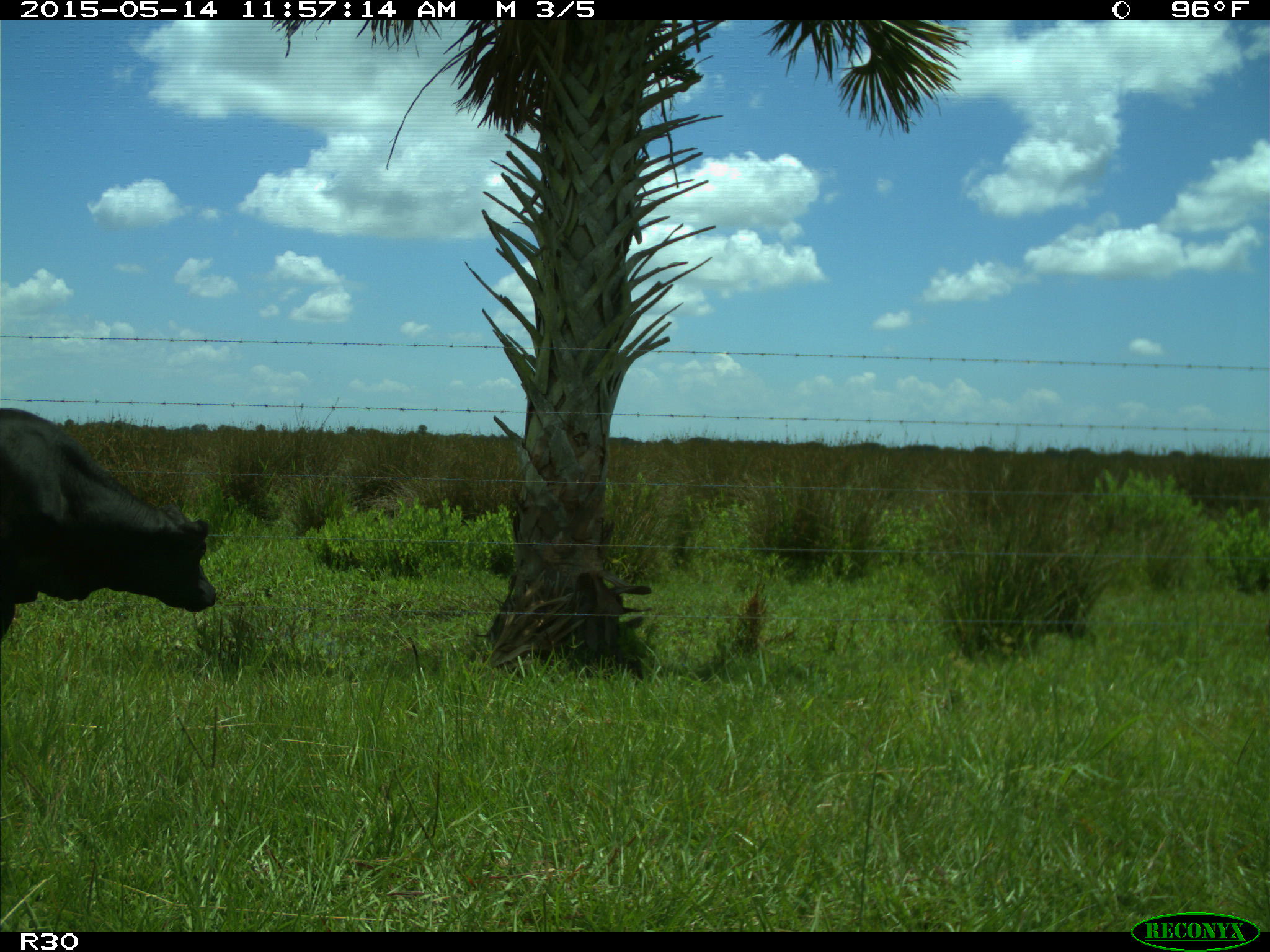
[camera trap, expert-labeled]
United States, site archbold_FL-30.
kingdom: Animalia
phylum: Chordata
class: Mammalia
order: Artiodactyla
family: Bovidae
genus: Bos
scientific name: Bos taurus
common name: domestic cow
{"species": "Bos taurus (domestic cow)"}